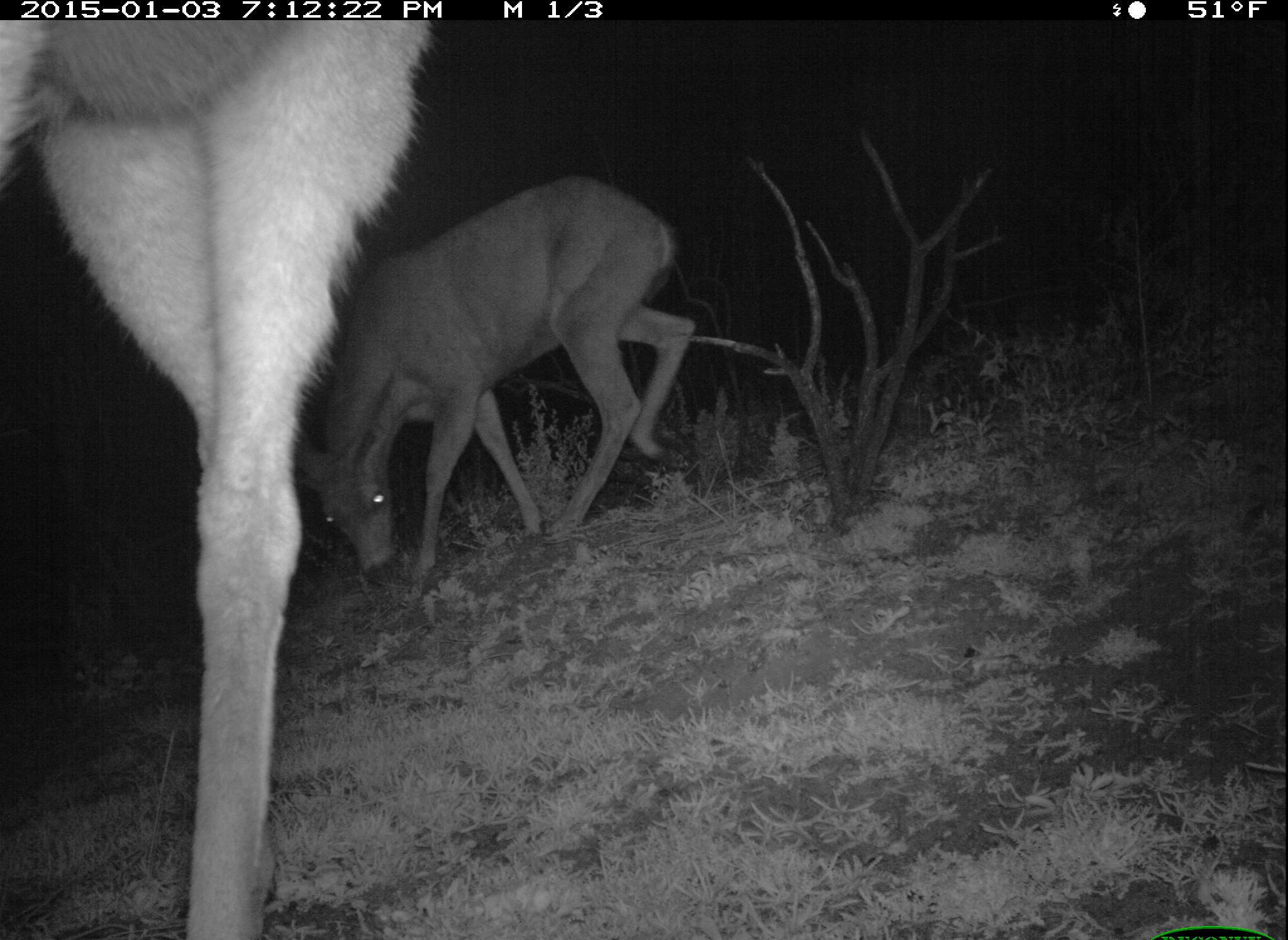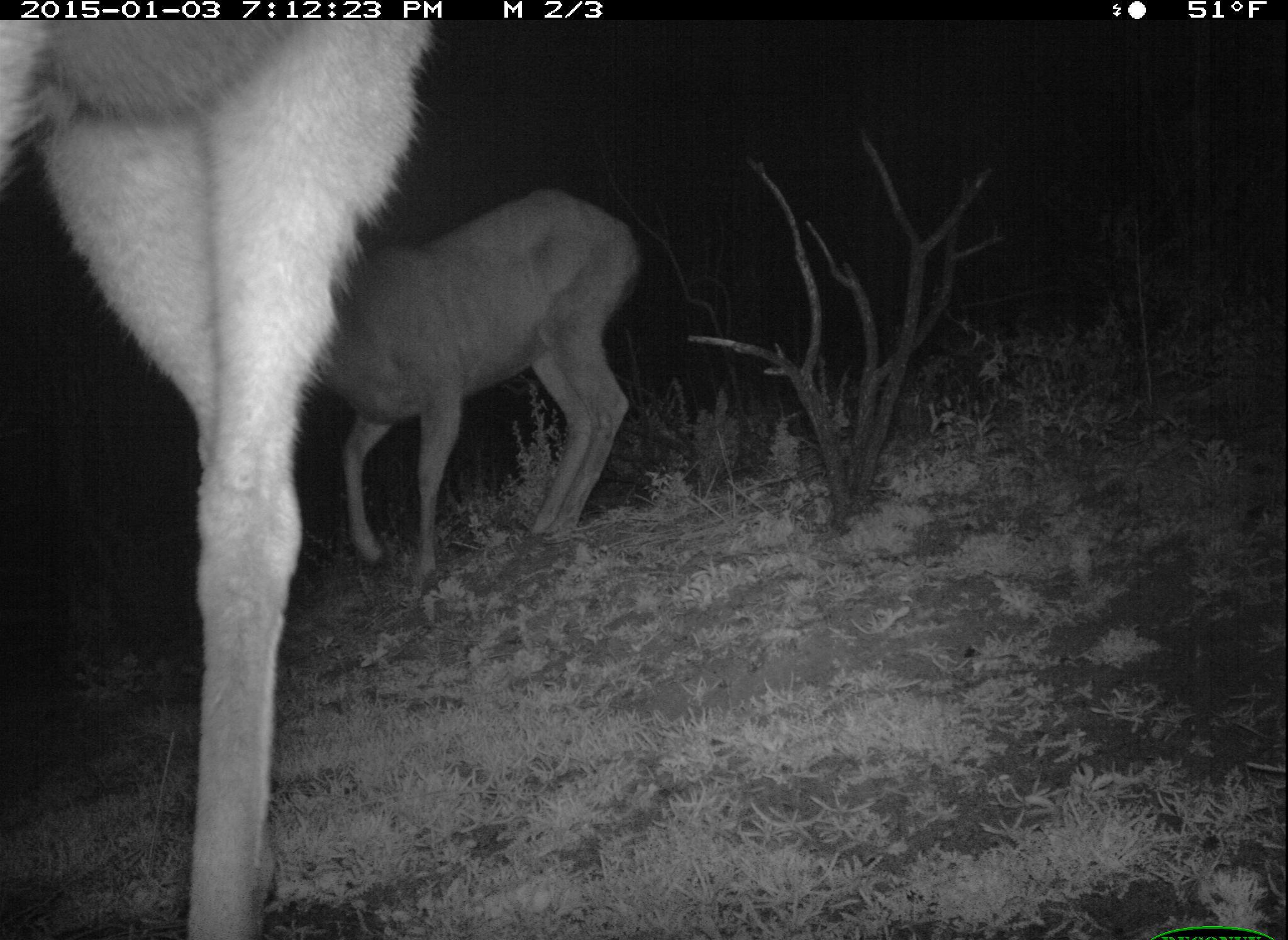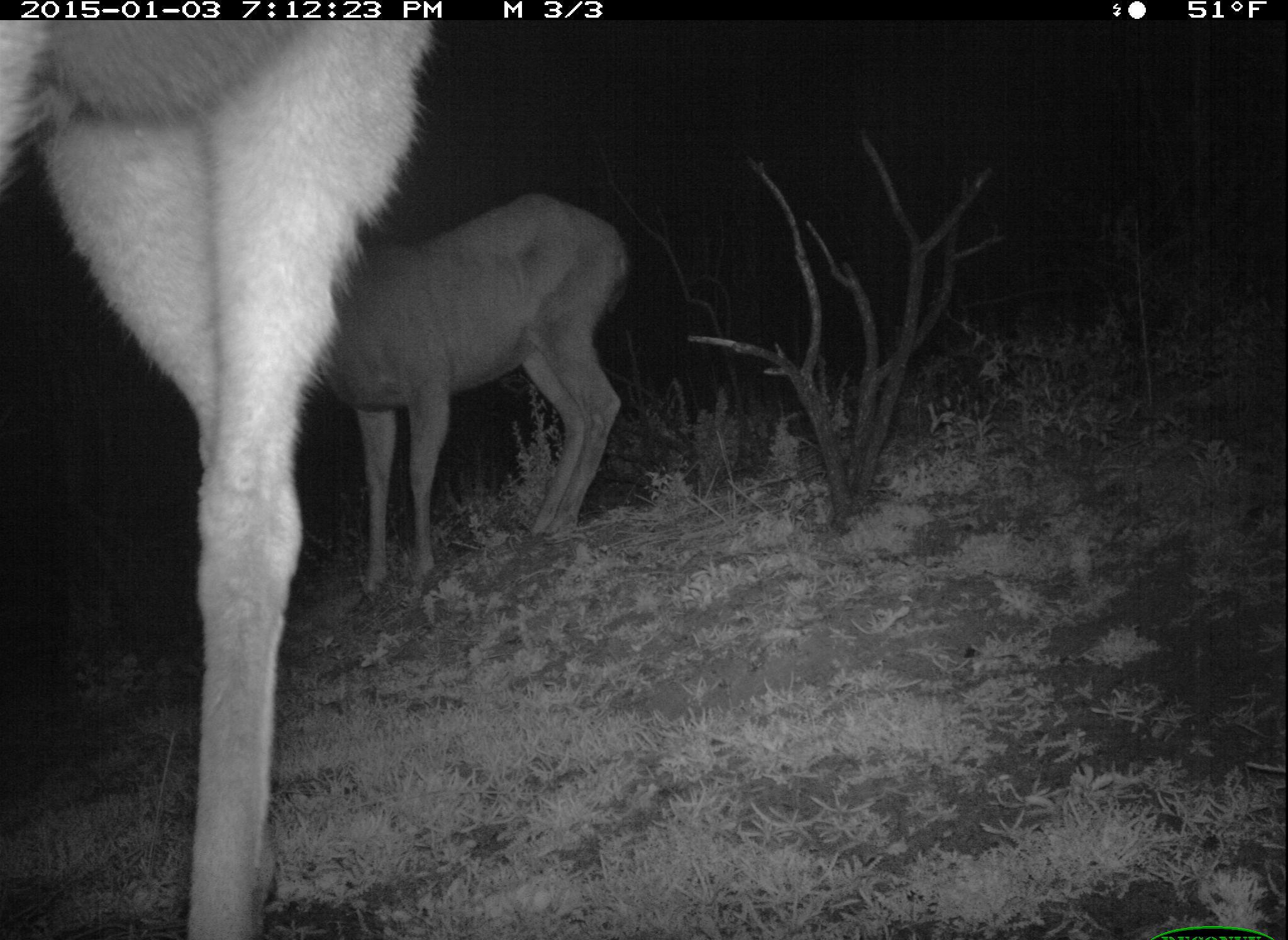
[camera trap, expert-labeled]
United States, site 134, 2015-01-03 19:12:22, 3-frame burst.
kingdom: Animalia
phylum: Chordata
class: Mammalia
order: Artiodactyla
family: Cervidae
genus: Odocoileus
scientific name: Odocoileus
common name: deer